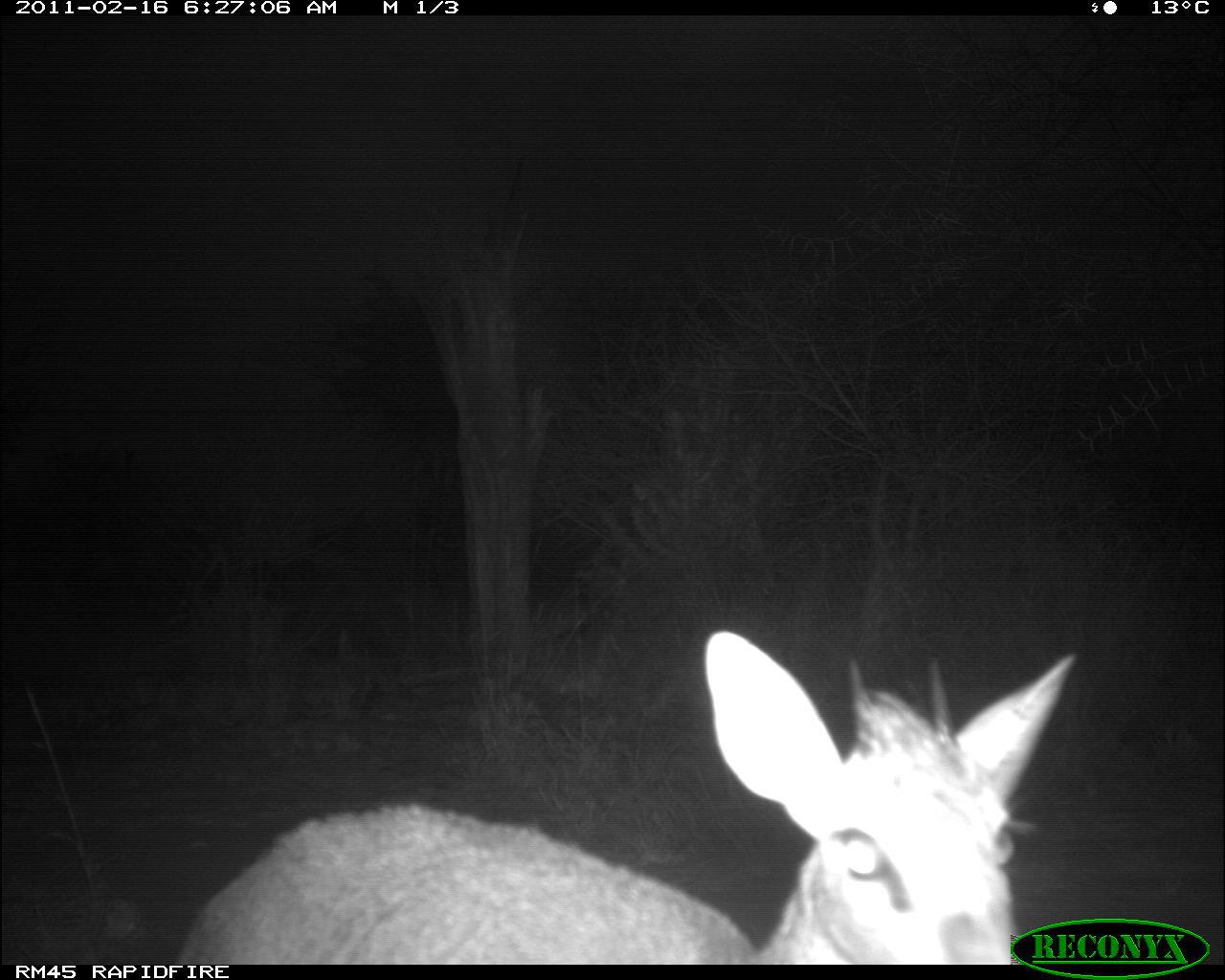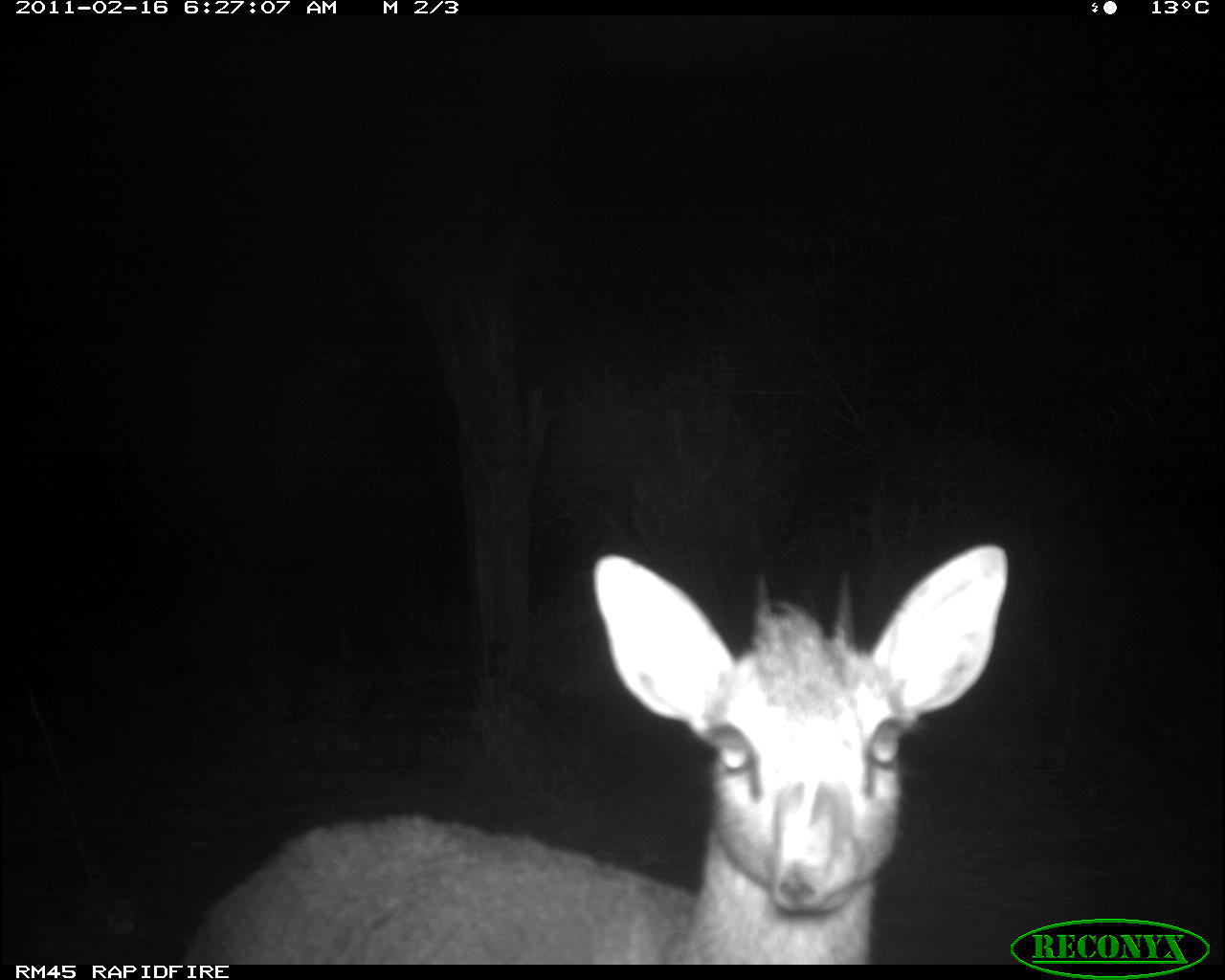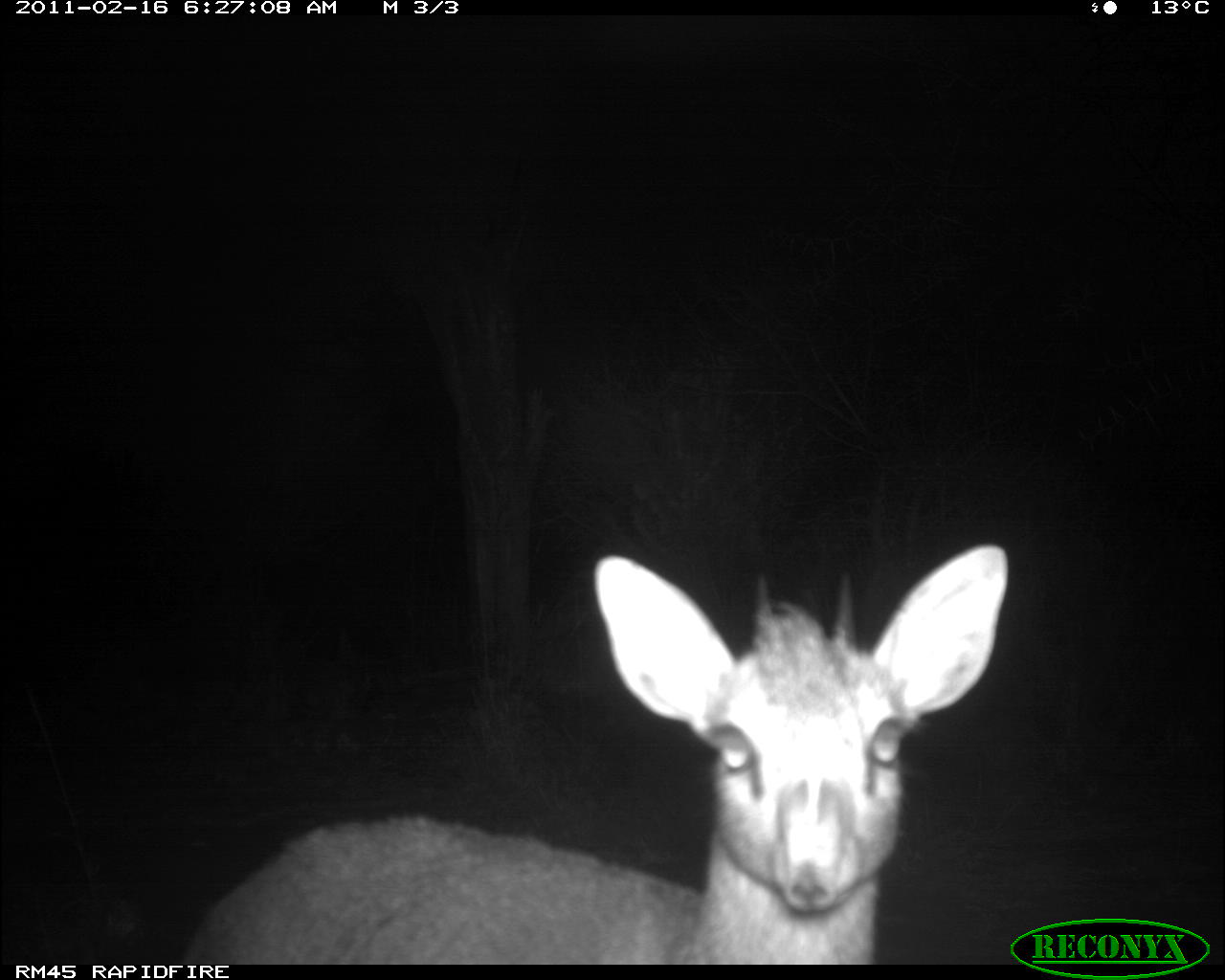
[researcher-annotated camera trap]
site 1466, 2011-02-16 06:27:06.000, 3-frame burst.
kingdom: Animalia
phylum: Chordata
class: Mammalia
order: Artiodactyla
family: Bovidae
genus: Madoqua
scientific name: Madoqua guentheri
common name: günther's dik-dik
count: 1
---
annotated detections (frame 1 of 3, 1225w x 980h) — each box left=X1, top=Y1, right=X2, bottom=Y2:
madoqua guentheri: left=176, top=628, right=1078, bottom=961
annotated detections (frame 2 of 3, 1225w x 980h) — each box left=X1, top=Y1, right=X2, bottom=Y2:
madoqua guentheri: left=176, top=541, right=1009, bottom=964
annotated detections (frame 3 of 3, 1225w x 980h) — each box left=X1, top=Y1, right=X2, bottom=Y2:
madoqua guentheri: left=180, top=538, right=1009, bottom=964